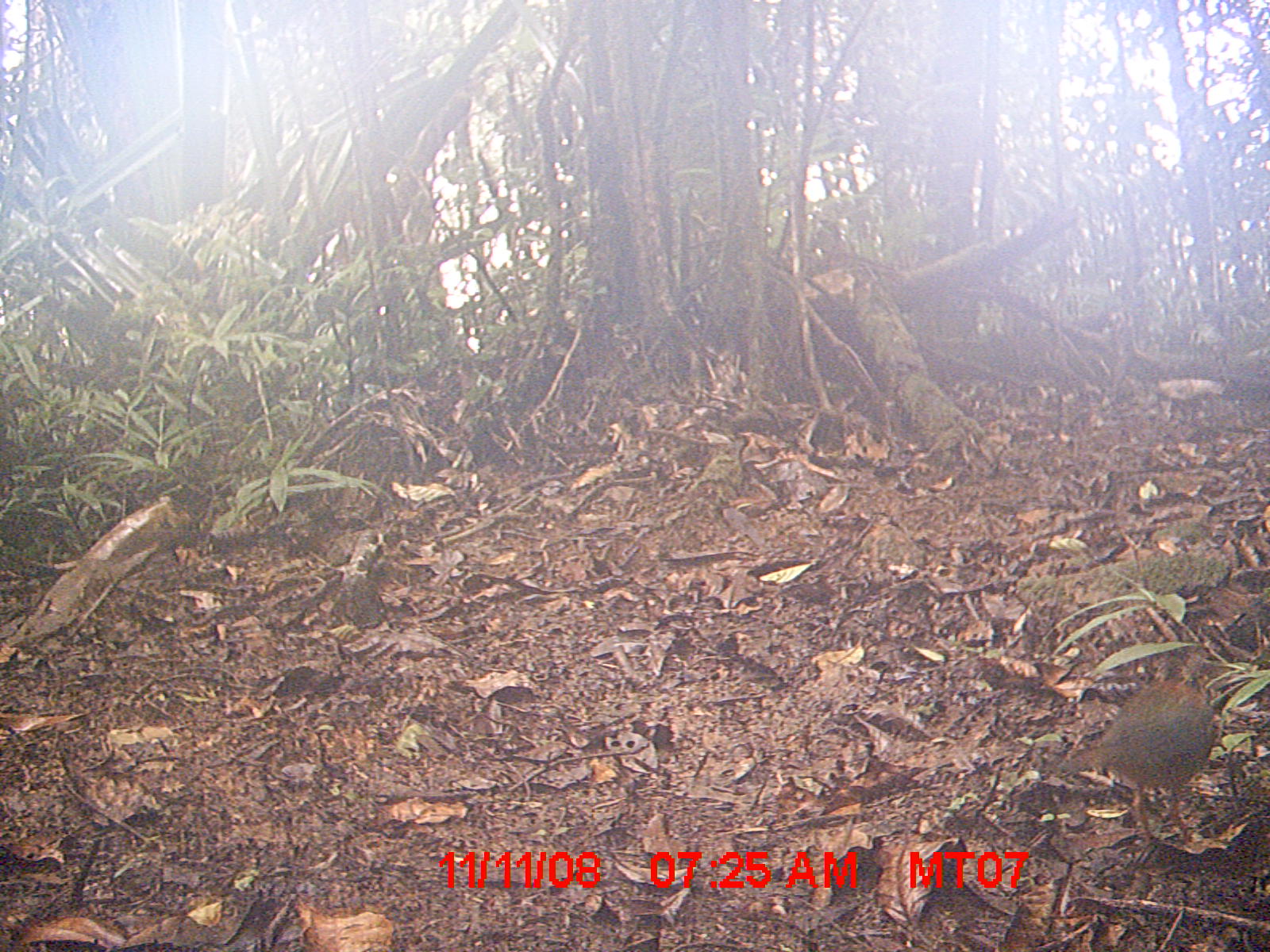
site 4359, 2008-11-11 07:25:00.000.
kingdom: Animalia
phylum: Chordata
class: Aves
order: Coraciiformes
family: Brachypteraciidae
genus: Brachypteracias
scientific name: Brachypteracias squamiger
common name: scaly ground-roller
Brachypteracias squamiger (scaly ground-roller), count 1.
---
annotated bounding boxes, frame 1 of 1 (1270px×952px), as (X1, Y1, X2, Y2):
brachypteracias squamiger: (1048, 675, 1254, 845)